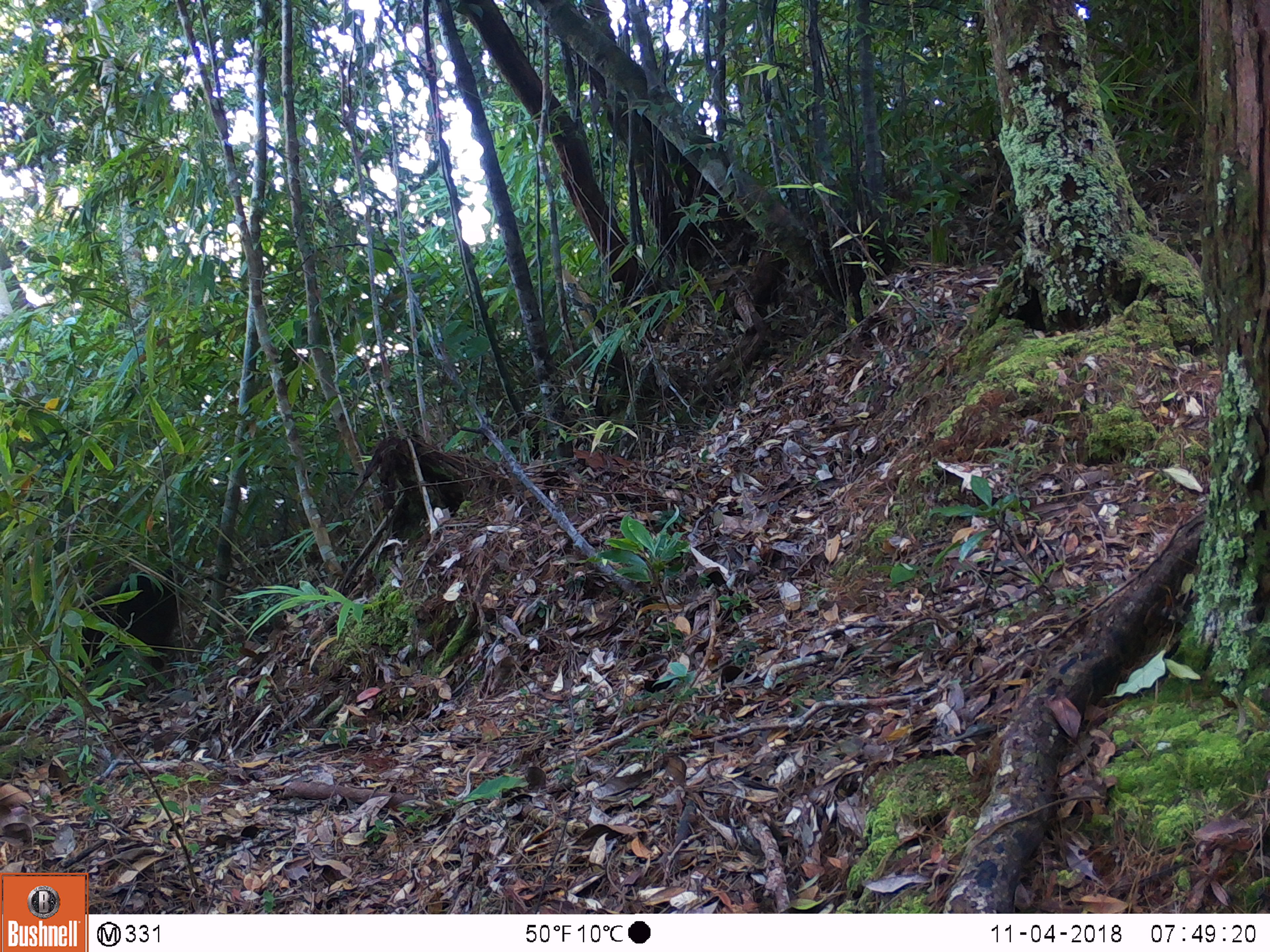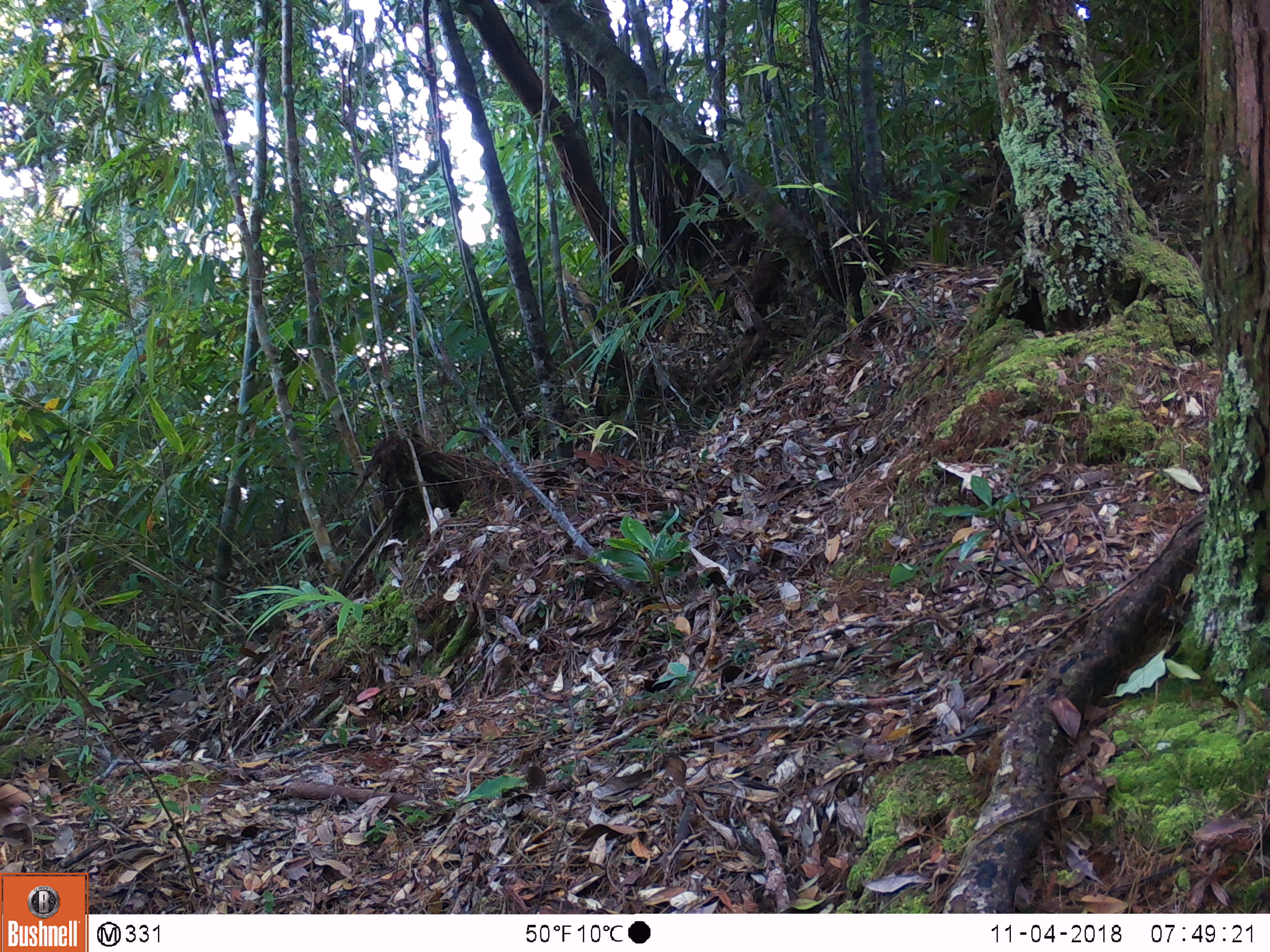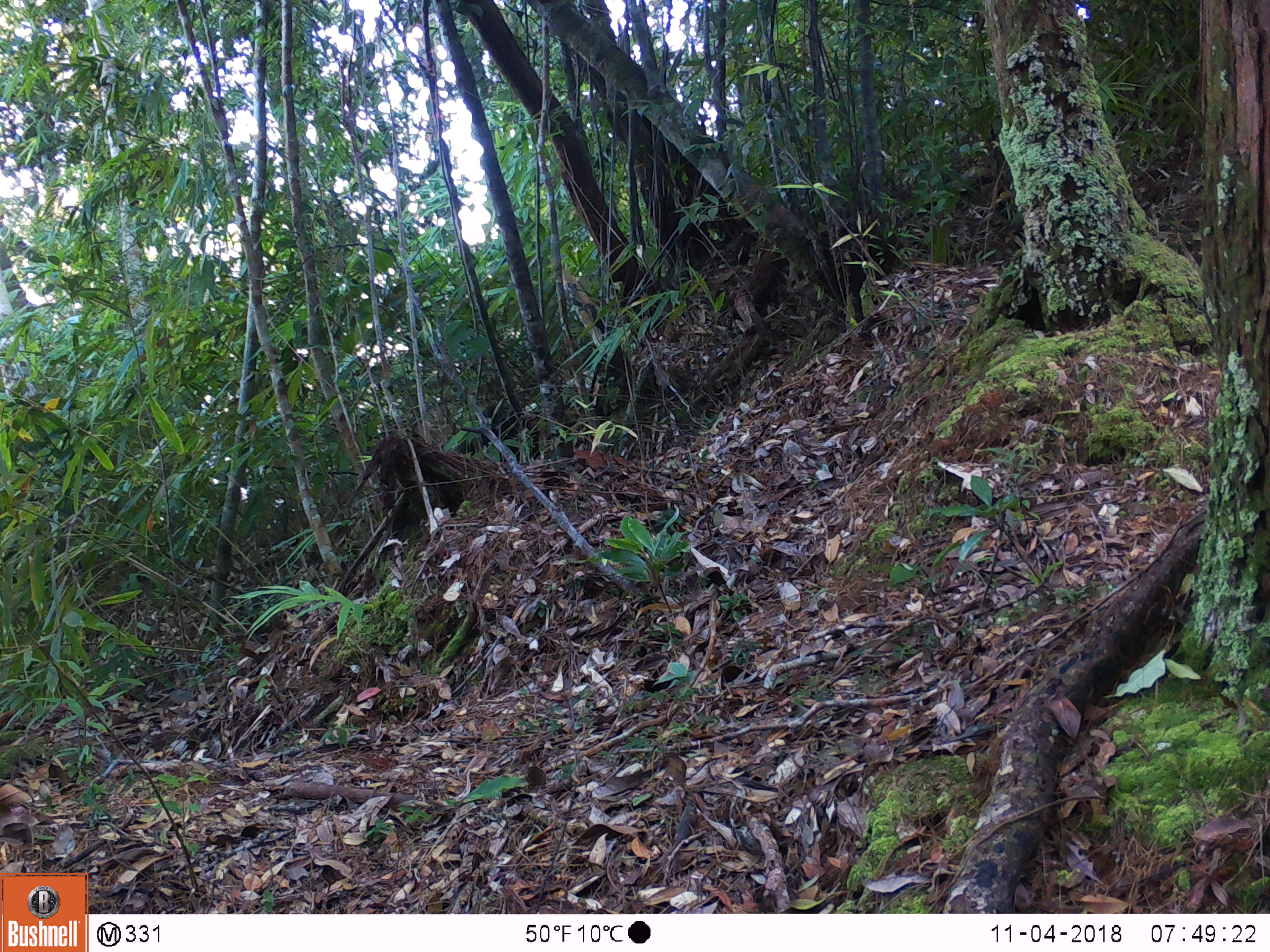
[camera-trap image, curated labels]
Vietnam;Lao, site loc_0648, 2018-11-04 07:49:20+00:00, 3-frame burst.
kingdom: Animalia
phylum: Chordata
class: Mammalia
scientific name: Mammalia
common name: mammal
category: unidentified mammal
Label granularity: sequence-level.